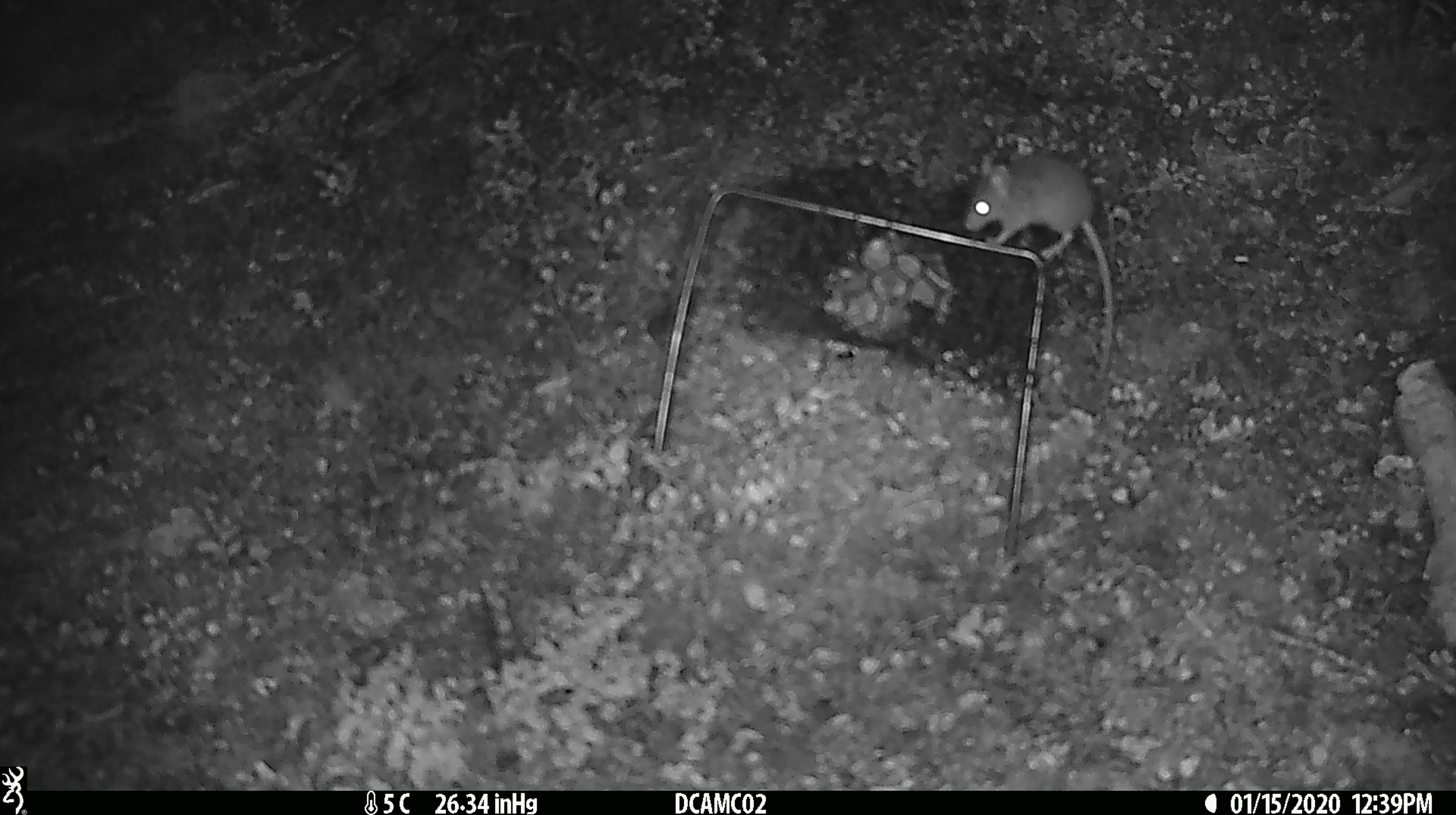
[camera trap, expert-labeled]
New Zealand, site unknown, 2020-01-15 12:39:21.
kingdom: Animalia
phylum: Chordata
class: Mammalia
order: Rodentia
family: Muridae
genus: Mus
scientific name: Mus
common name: mouse